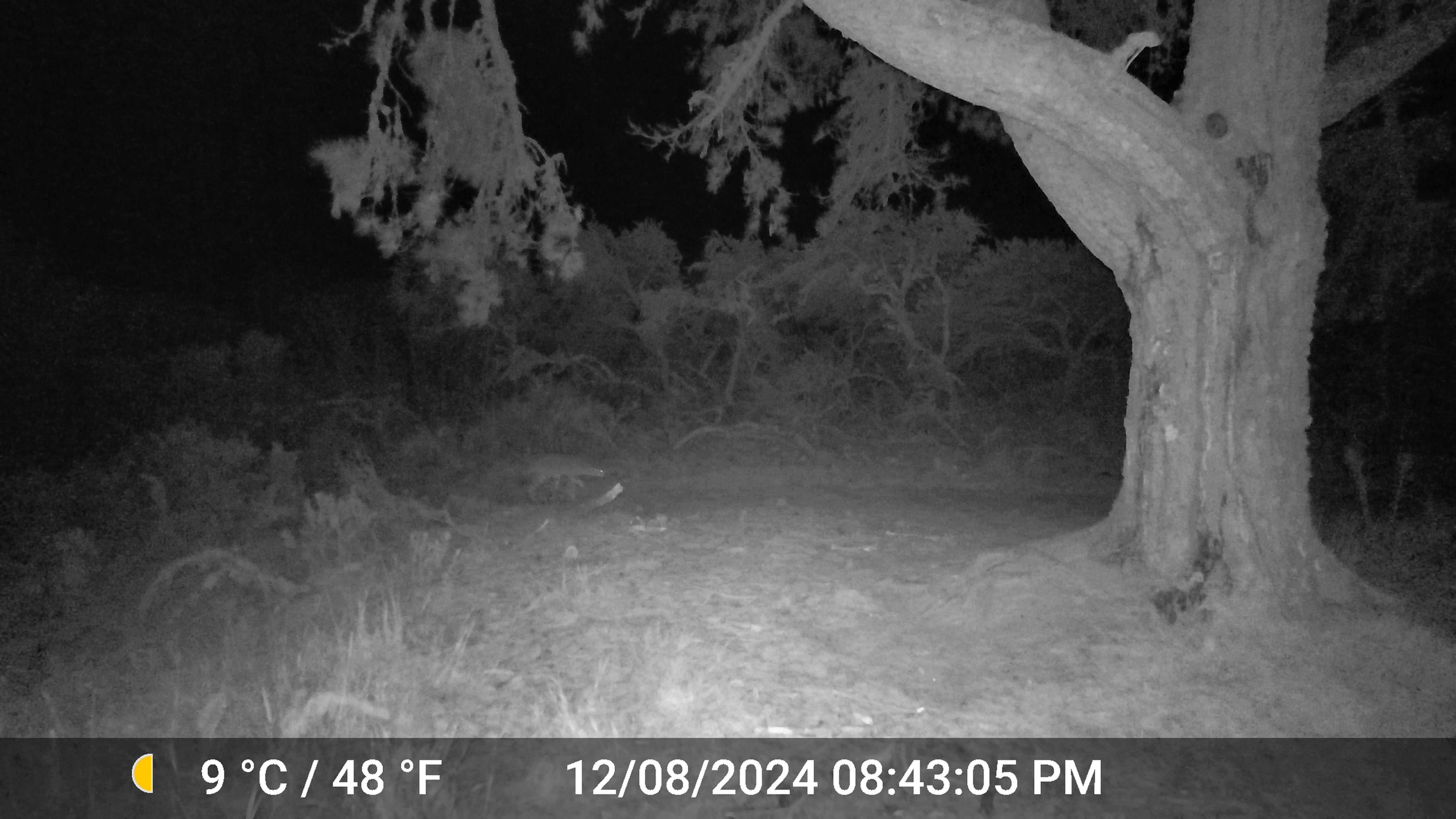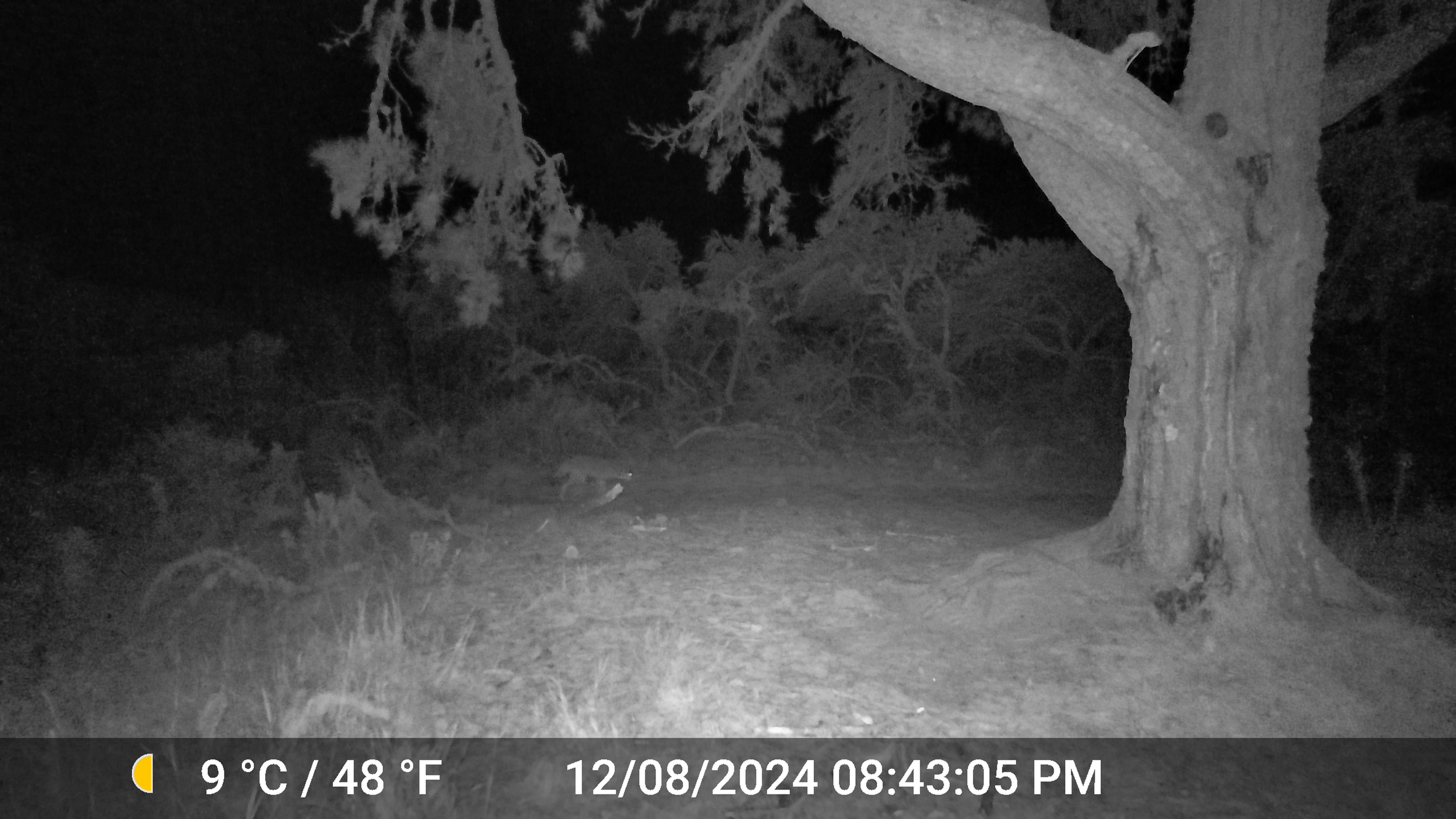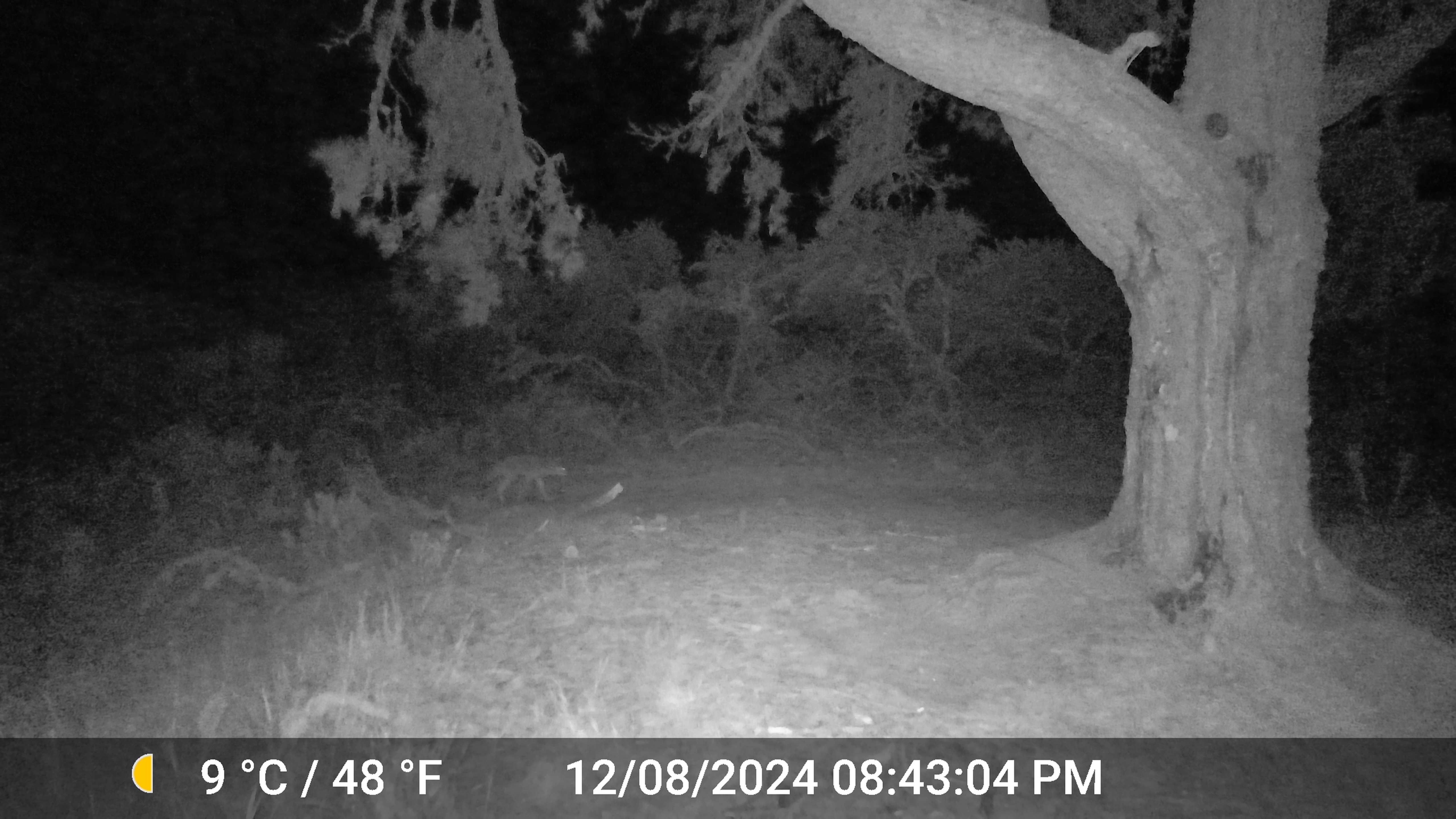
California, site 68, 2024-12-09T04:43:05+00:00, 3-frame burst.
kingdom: Animalia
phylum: Chordata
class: Mammalia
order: Carnivora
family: Canidae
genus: Canis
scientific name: Canis latrans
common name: coyote